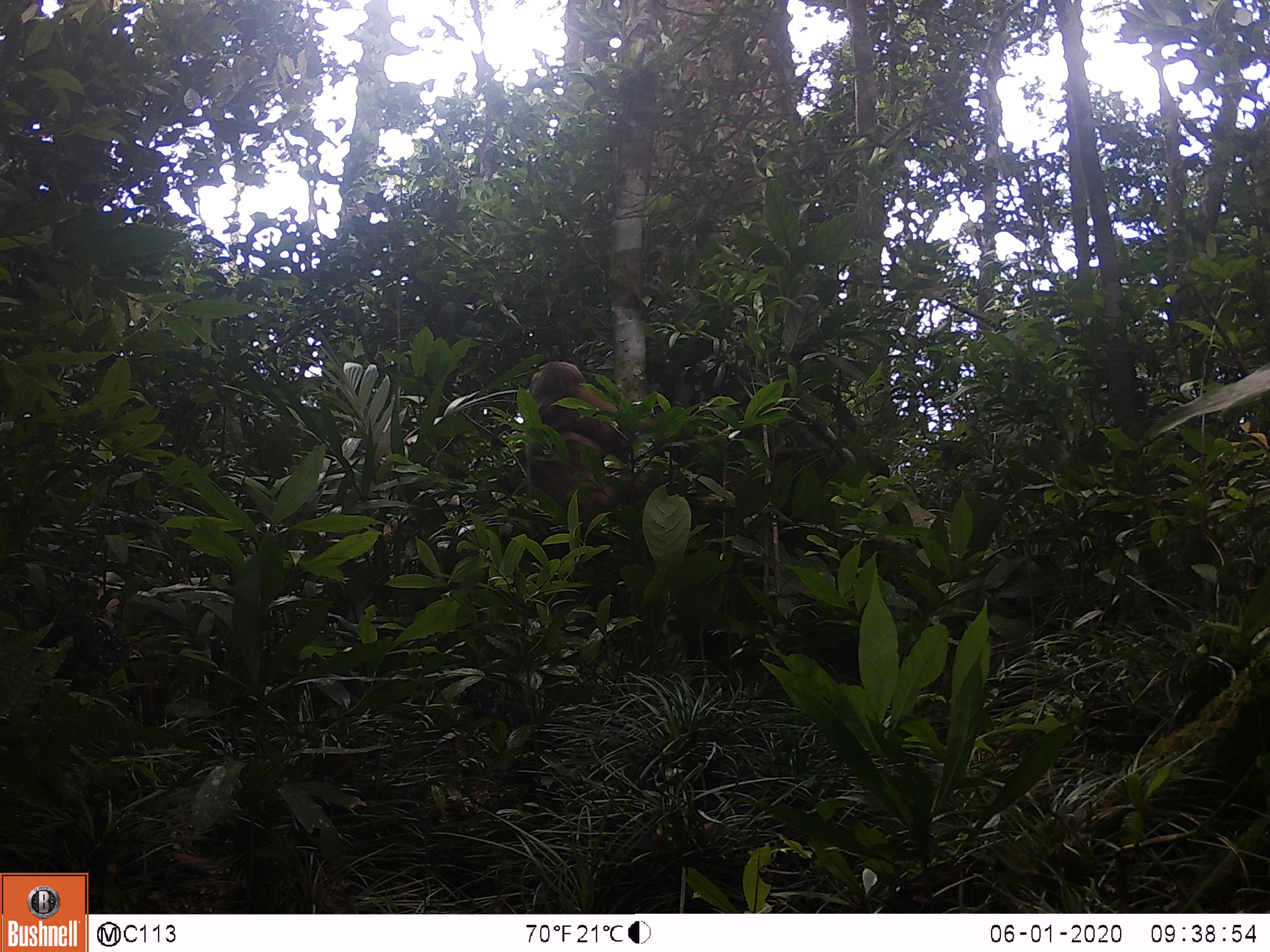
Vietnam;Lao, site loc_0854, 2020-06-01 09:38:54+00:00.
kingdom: Animalia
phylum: Chordata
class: Mammalia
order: Primates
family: Cercopithecidae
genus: Macaca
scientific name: Macaca arctoides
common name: stump-tailed macaque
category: stump tailed macaque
Stump tailed macaque (stump-tailed macaque) (Macaca arctoides). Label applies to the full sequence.